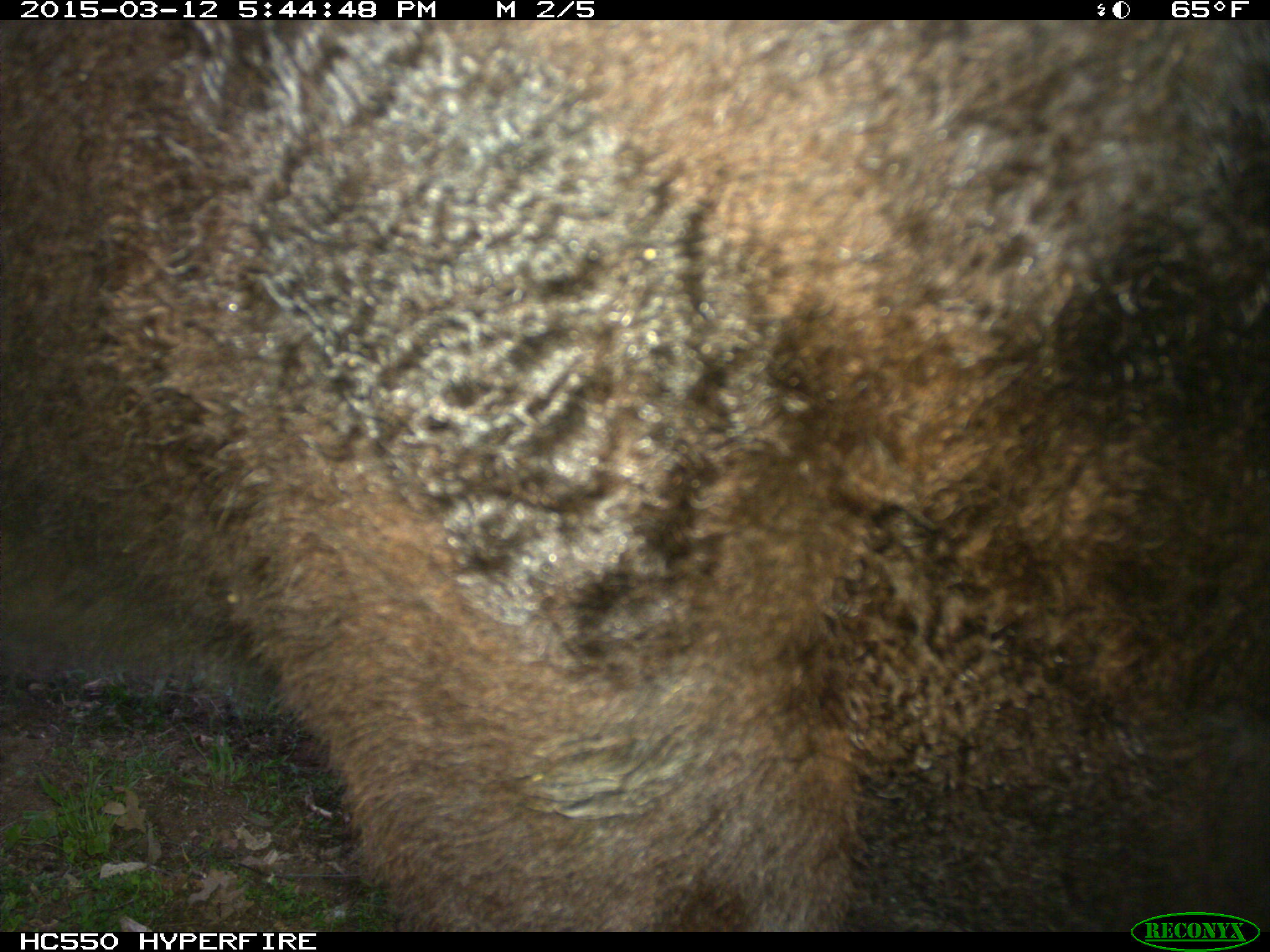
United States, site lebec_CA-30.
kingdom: Animalia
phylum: Chordata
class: Mammalia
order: Artiodactyla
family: Bovidae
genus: Bos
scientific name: Bos taurus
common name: domestic cow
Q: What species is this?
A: Bos taurus (domestic cow).